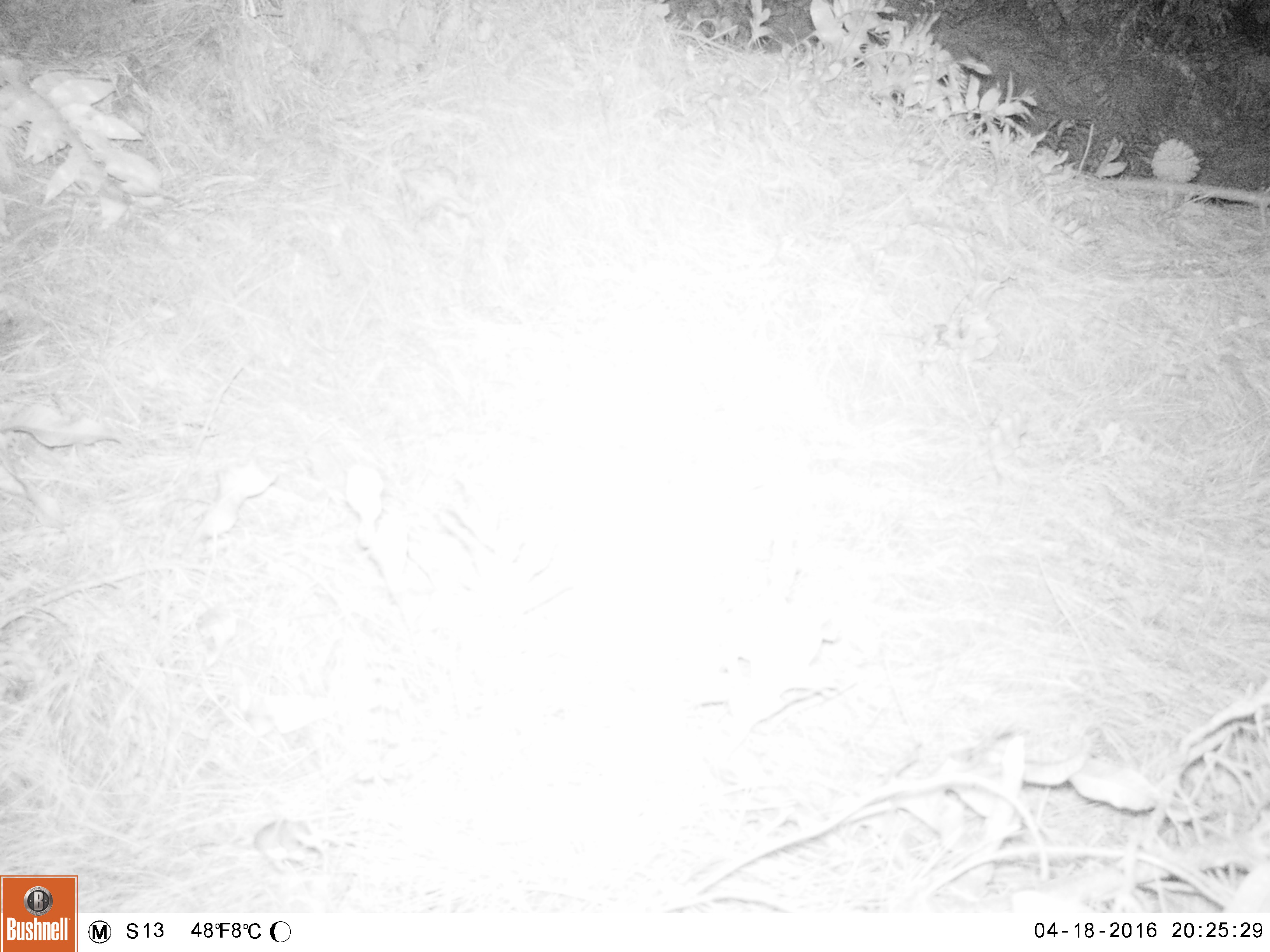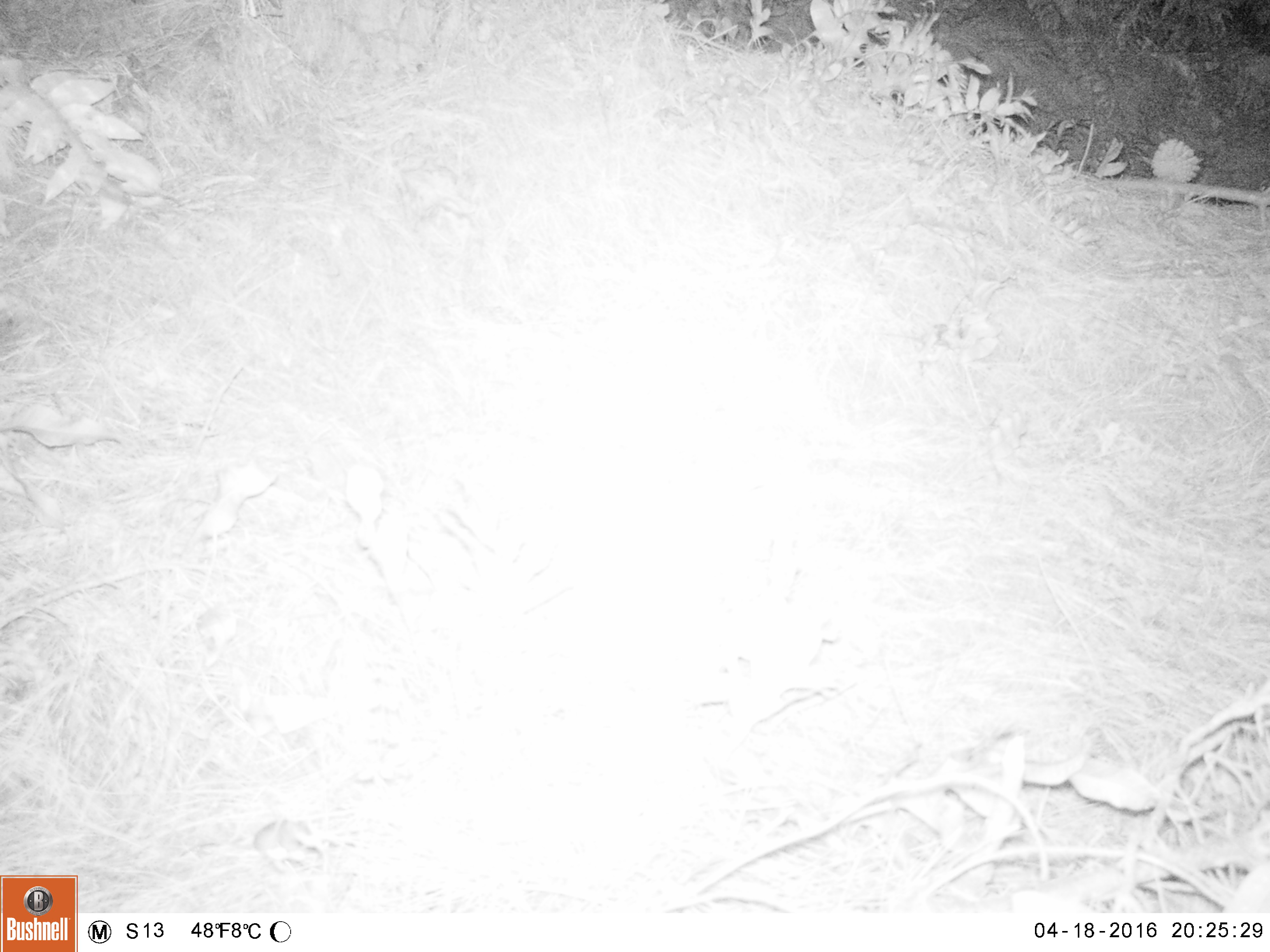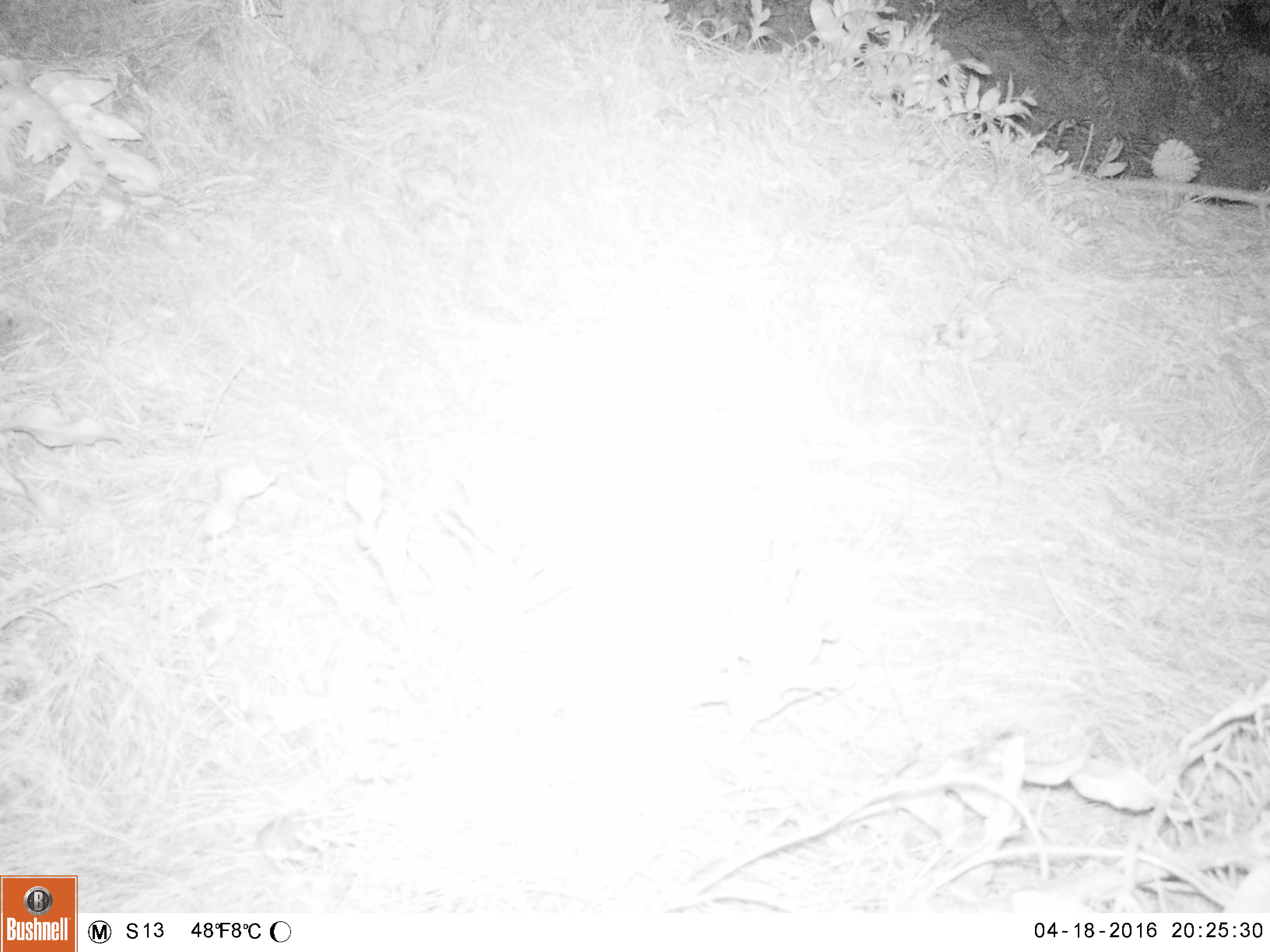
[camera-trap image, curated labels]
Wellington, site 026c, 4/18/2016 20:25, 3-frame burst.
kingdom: Animalia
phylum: Chordata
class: Mammalia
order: Rodentia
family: Muridae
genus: Mus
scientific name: Mus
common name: mouse